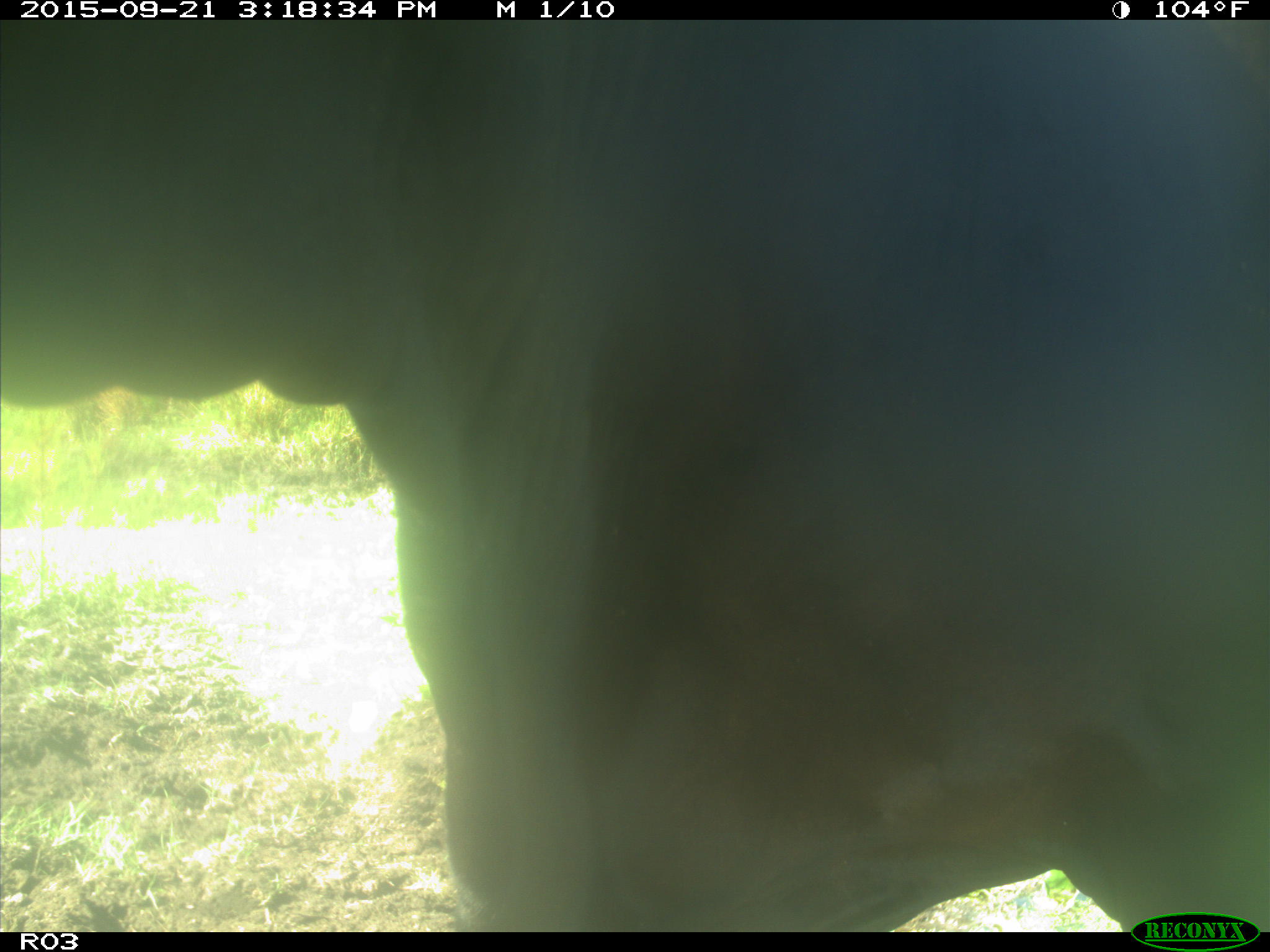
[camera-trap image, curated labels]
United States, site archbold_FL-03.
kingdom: Animalia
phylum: Chordata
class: Mammalia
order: Artiodactyla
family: Bovidae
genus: Bos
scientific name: Bos taurus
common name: domestic cow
Bos taurus (domestic cow).